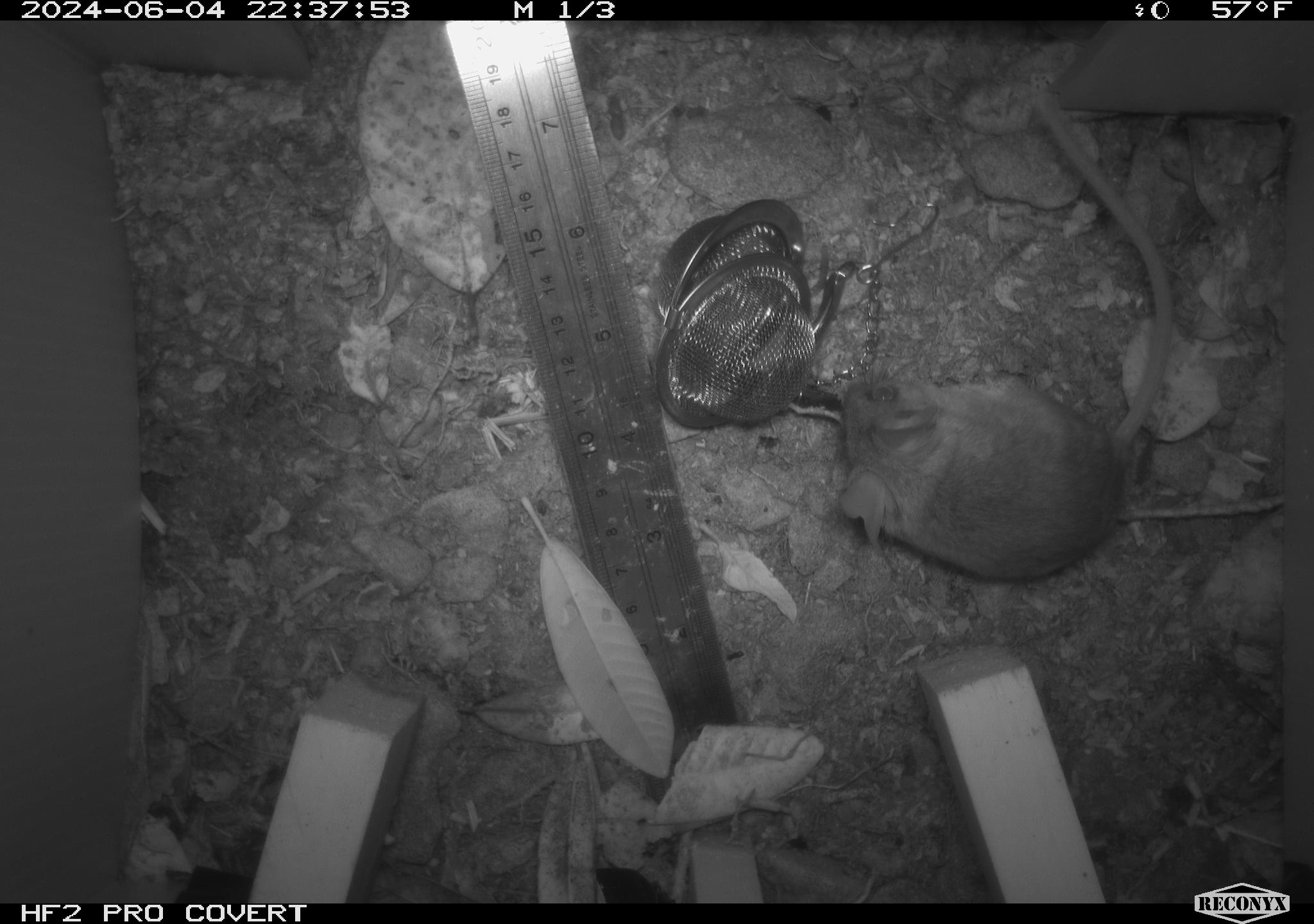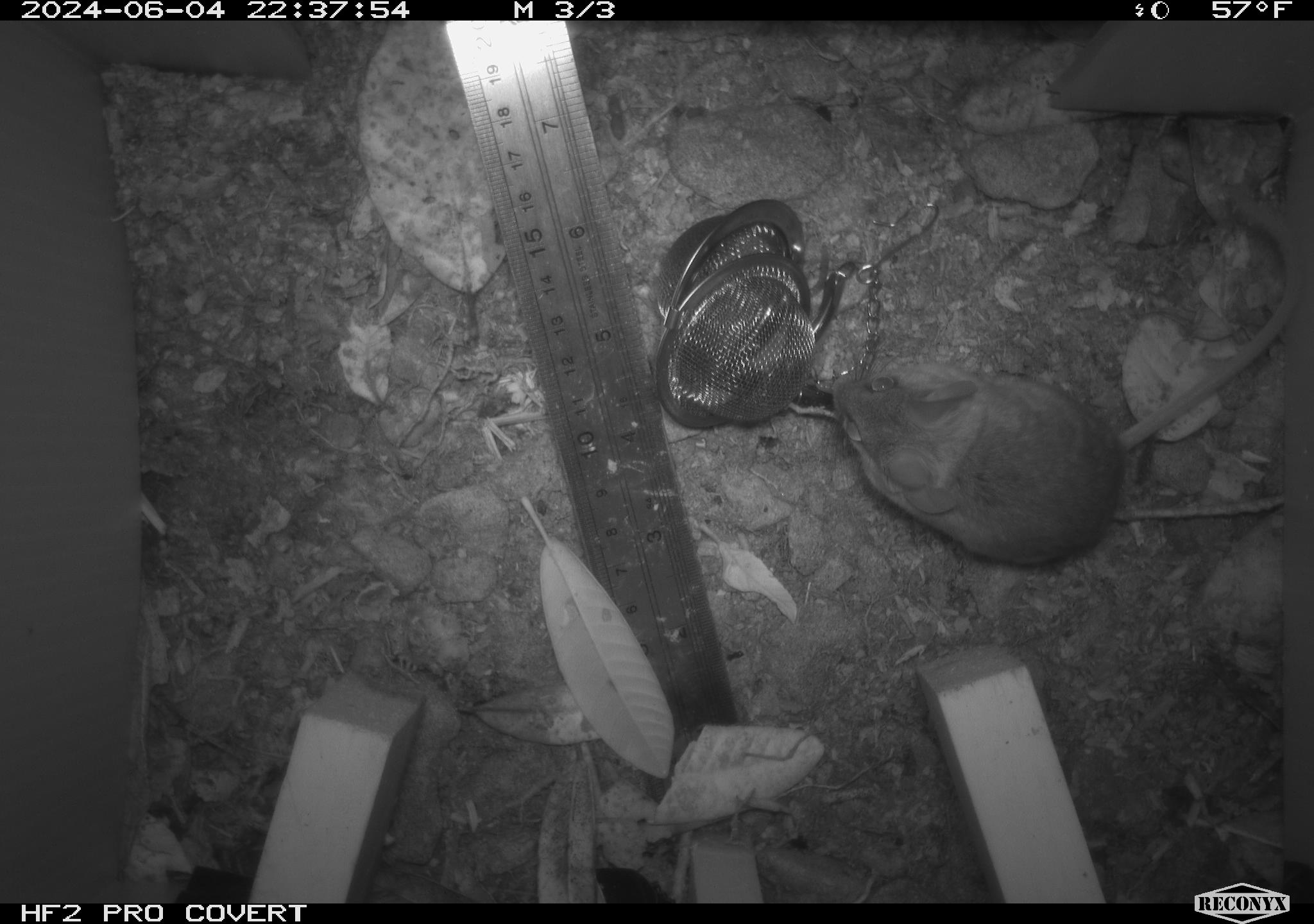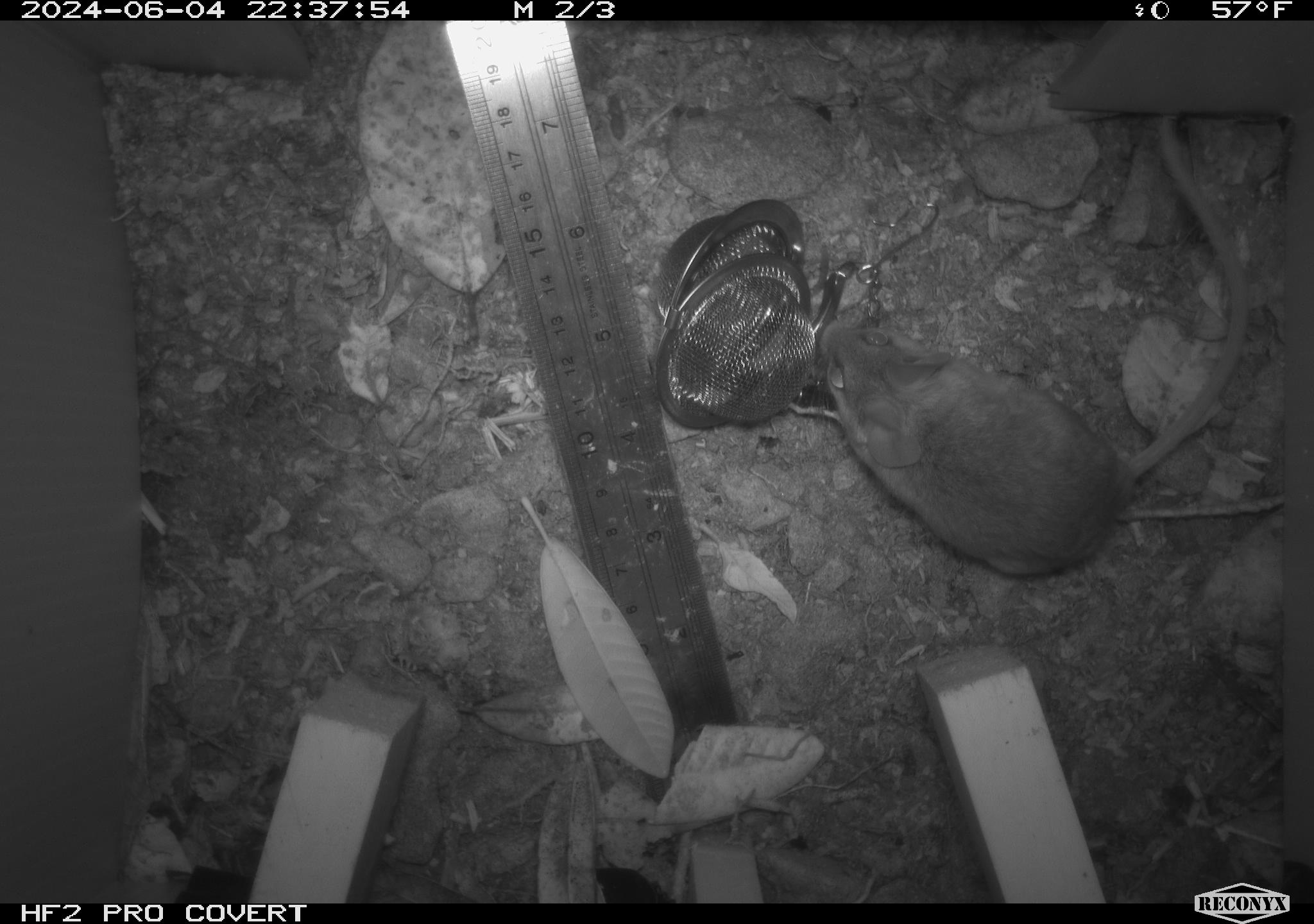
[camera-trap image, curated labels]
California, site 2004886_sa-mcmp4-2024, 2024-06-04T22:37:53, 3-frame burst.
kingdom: Animalia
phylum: Chordata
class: Mammalia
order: Rodentia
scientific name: Rodentia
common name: mouse species